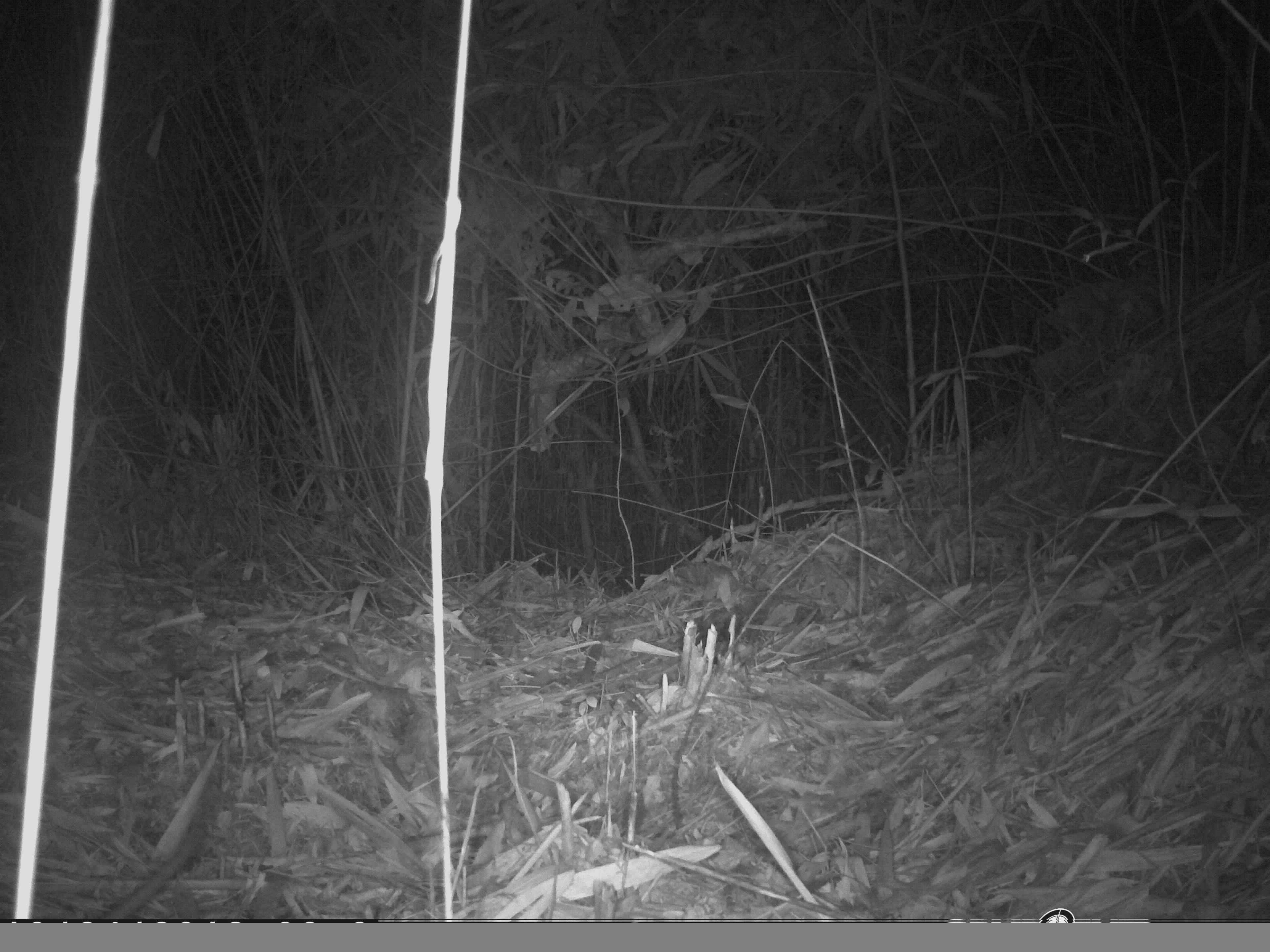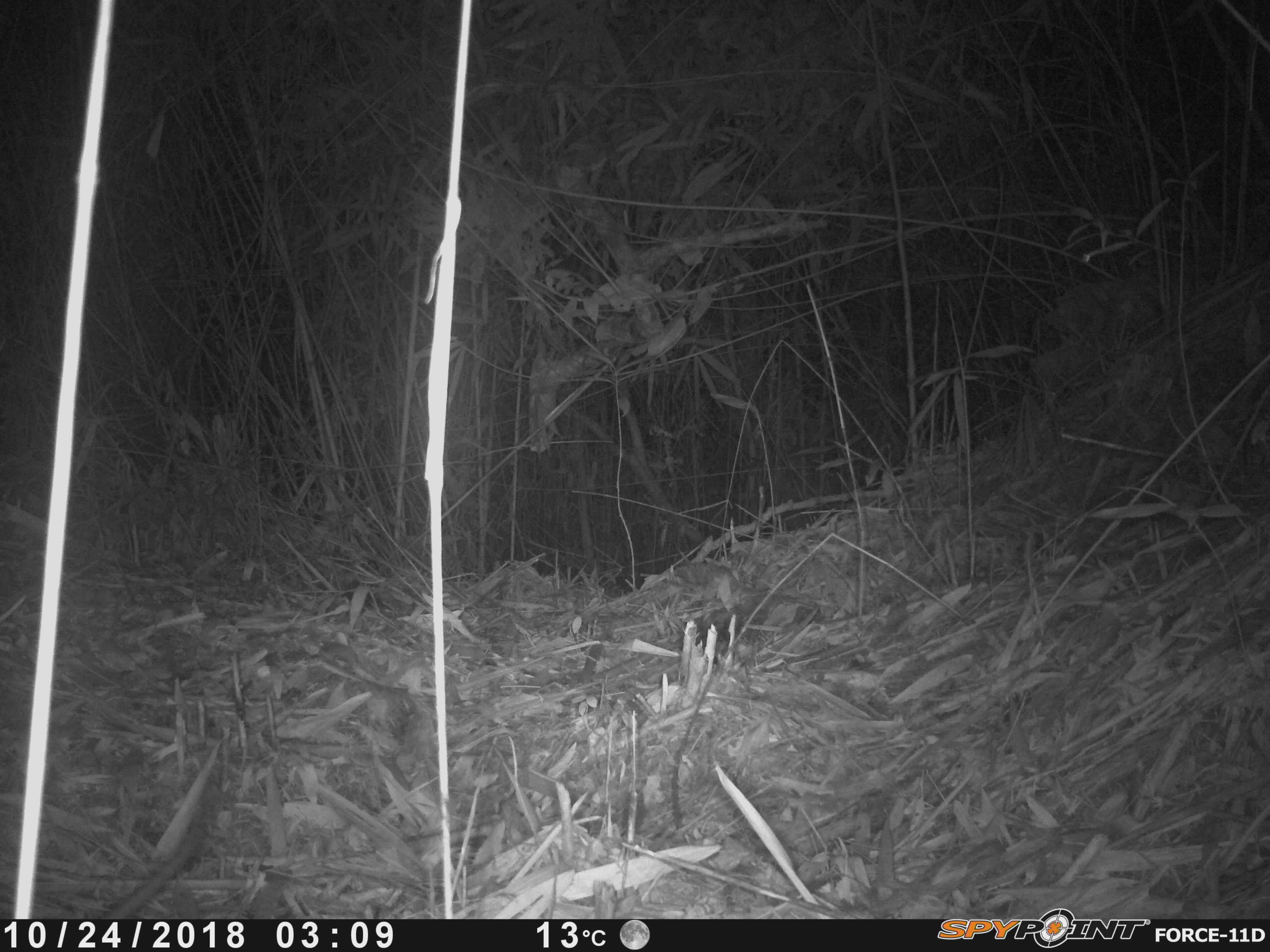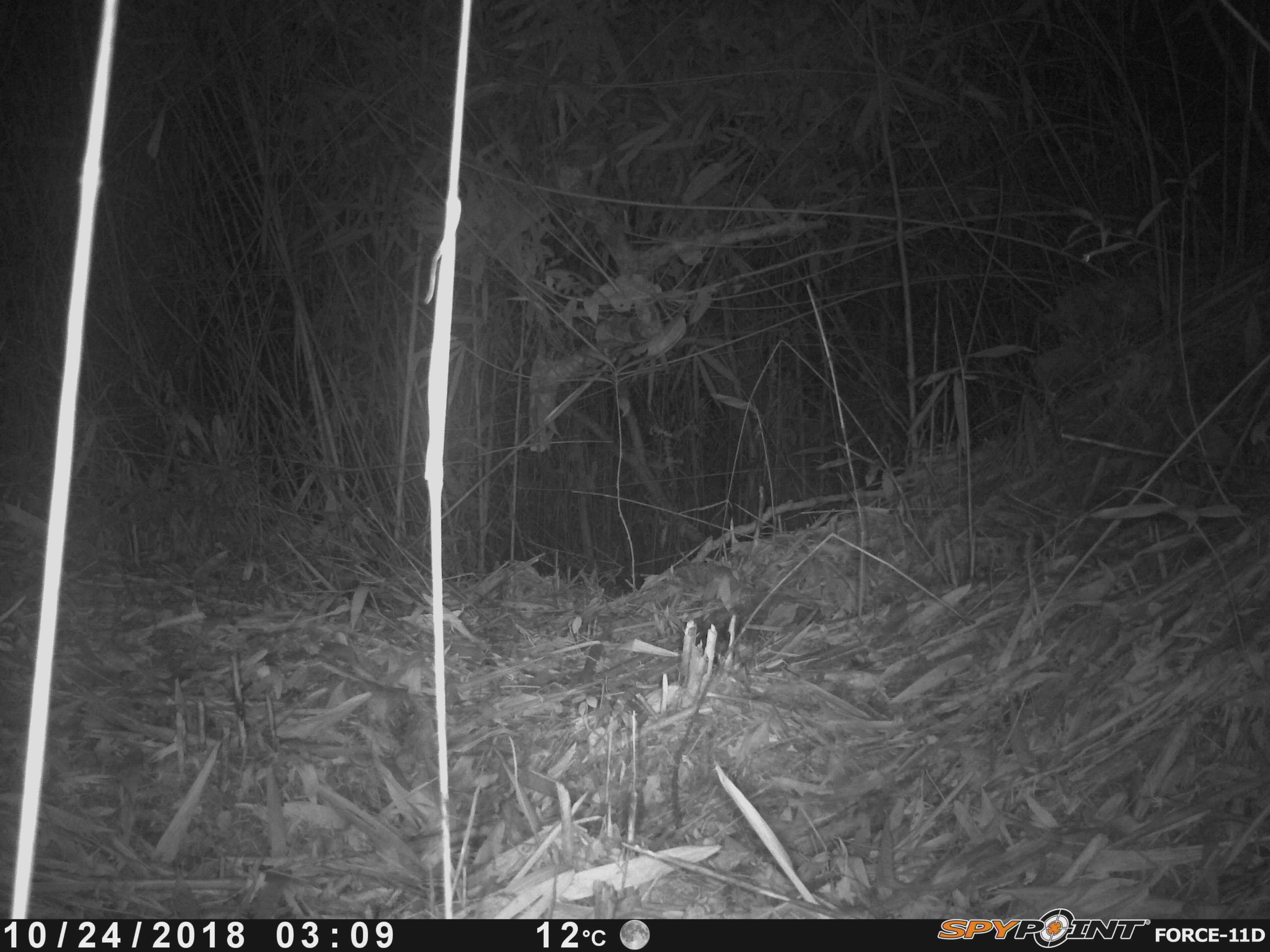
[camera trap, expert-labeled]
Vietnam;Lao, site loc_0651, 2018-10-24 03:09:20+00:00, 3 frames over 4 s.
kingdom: Animalia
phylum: Chordata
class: Mammalia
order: Rodentia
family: Muridae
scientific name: Muridae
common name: old-world mice and rats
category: unidentified murid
Unidentified murid (old-world mice and rats) (Muridae). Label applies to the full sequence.